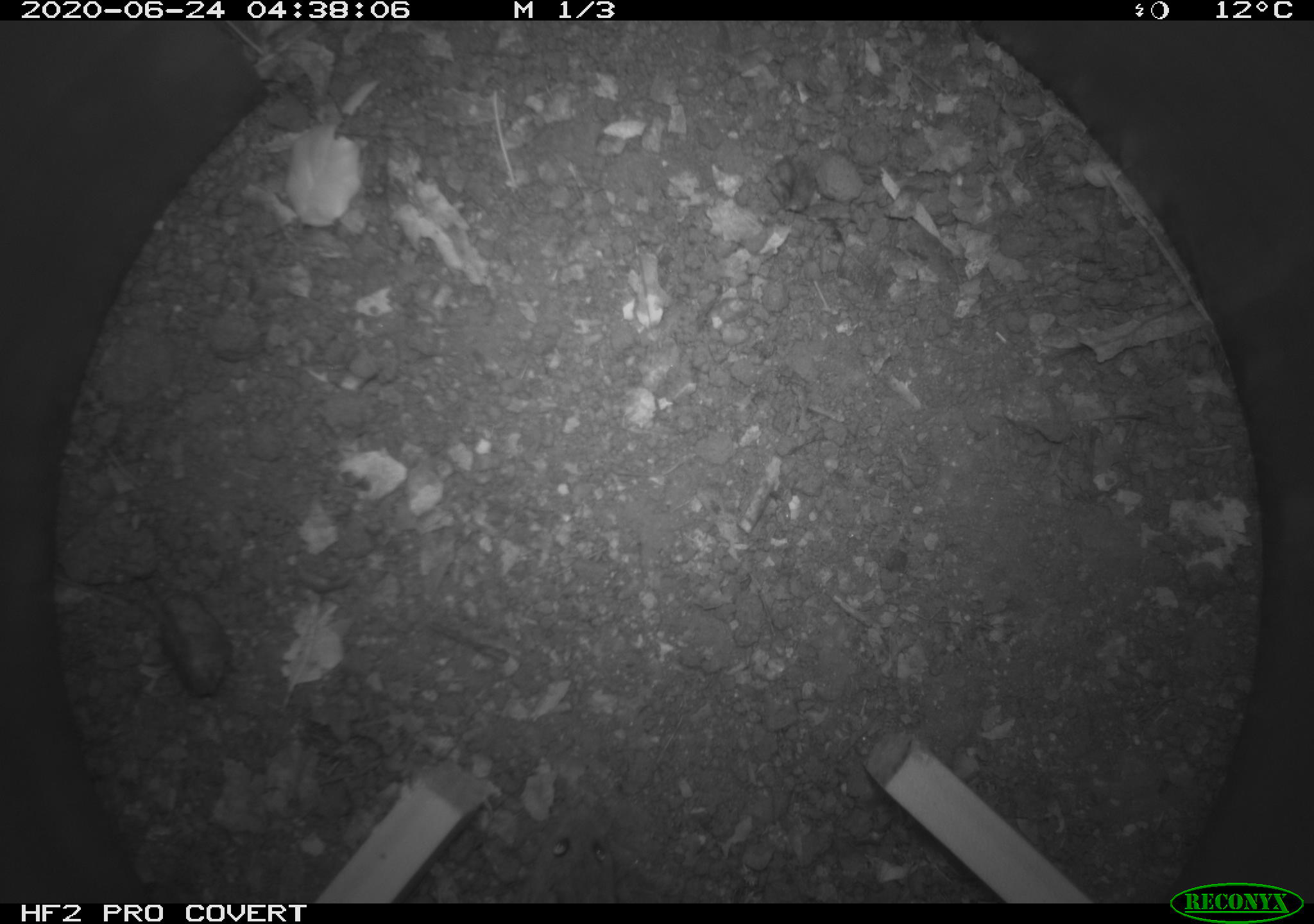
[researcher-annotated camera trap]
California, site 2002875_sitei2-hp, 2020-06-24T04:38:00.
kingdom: Animalia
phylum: Chordata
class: Mammalia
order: Rodentia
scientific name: Rodentia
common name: mouse species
Mouse species (Rodentia).